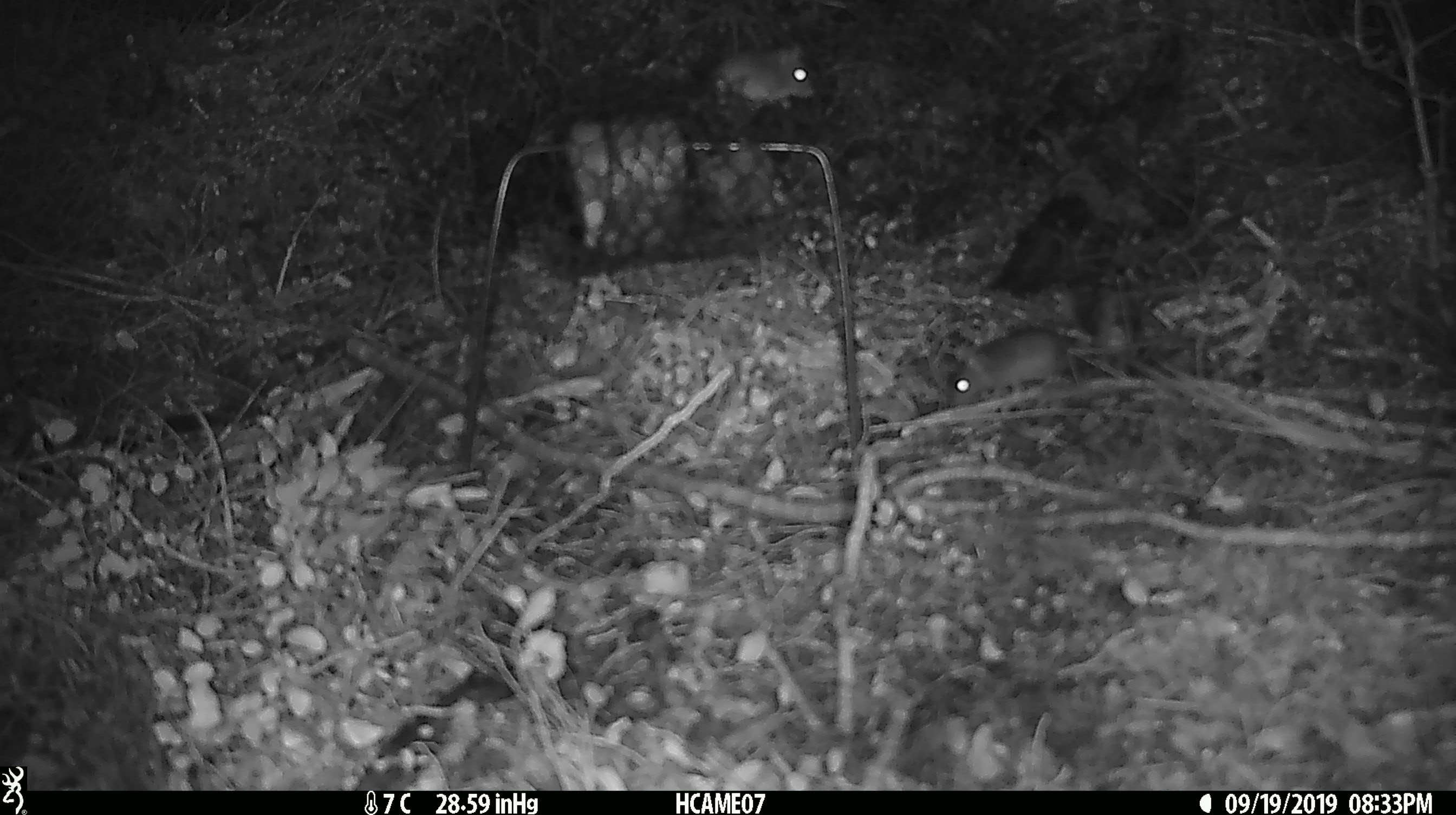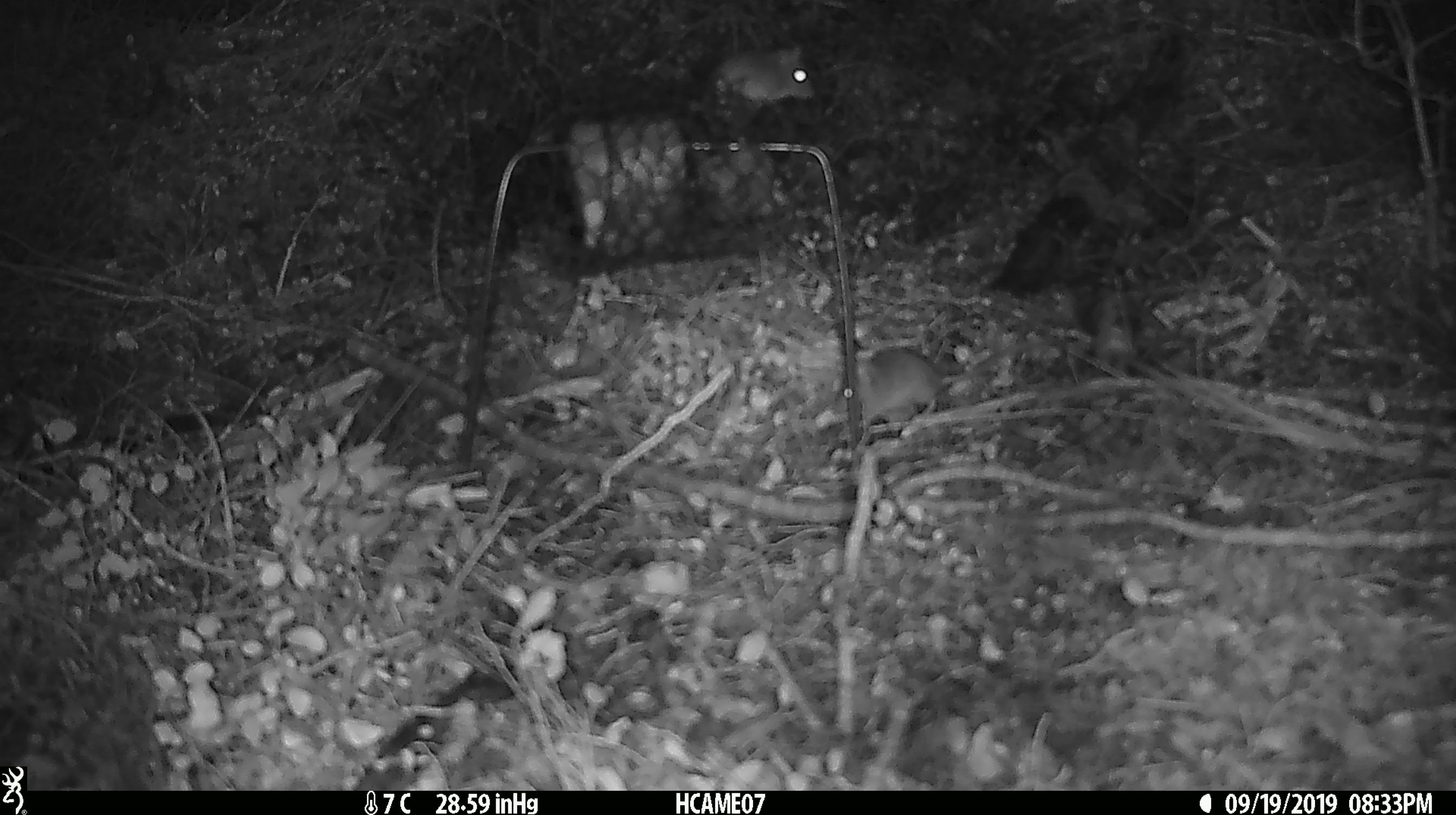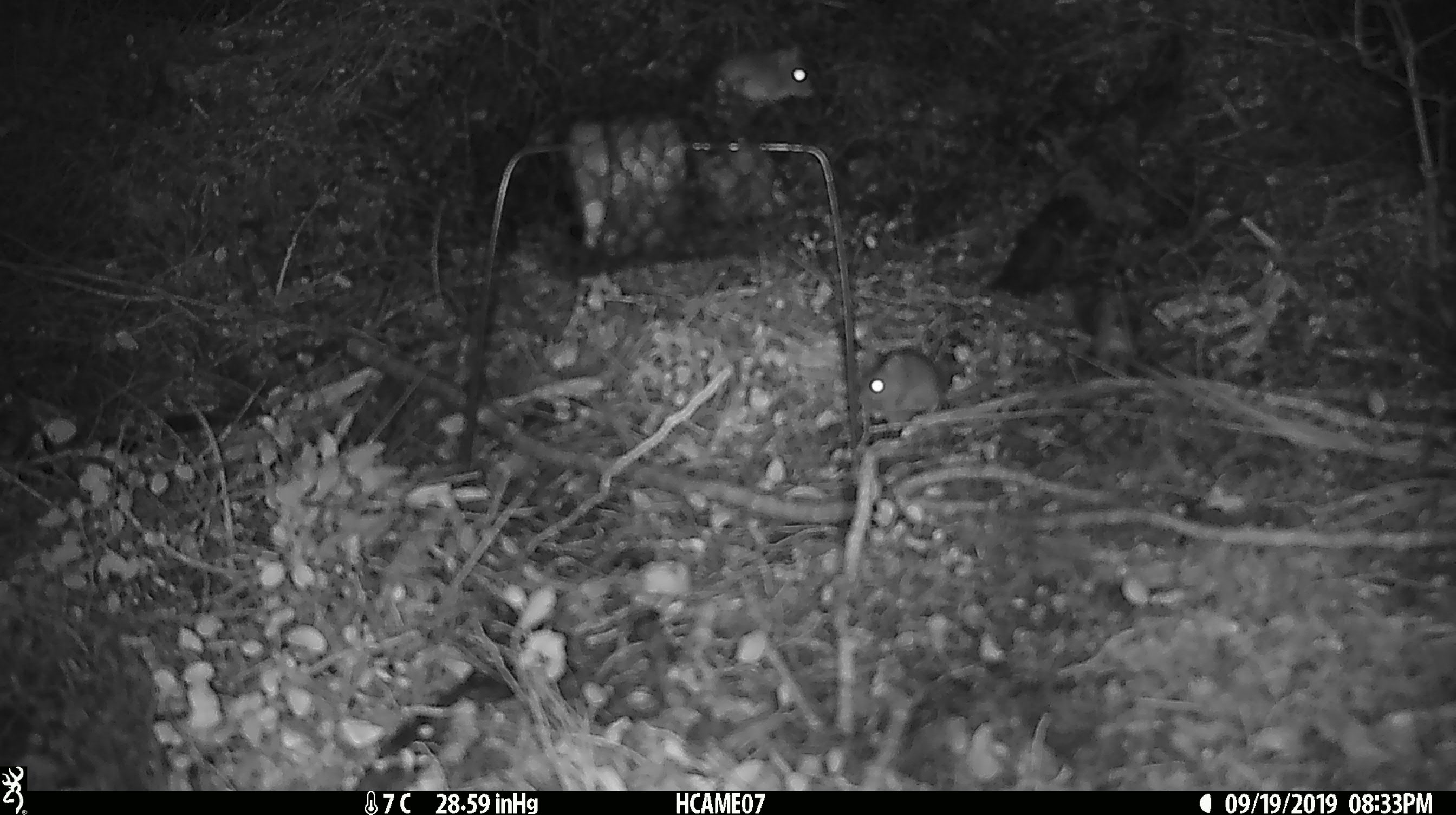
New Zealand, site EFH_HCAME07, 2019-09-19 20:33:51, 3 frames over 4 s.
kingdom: Animalia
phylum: Chordata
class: Mammalia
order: Rodentia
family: Muridae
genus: Mus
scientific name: Mus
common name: mouse